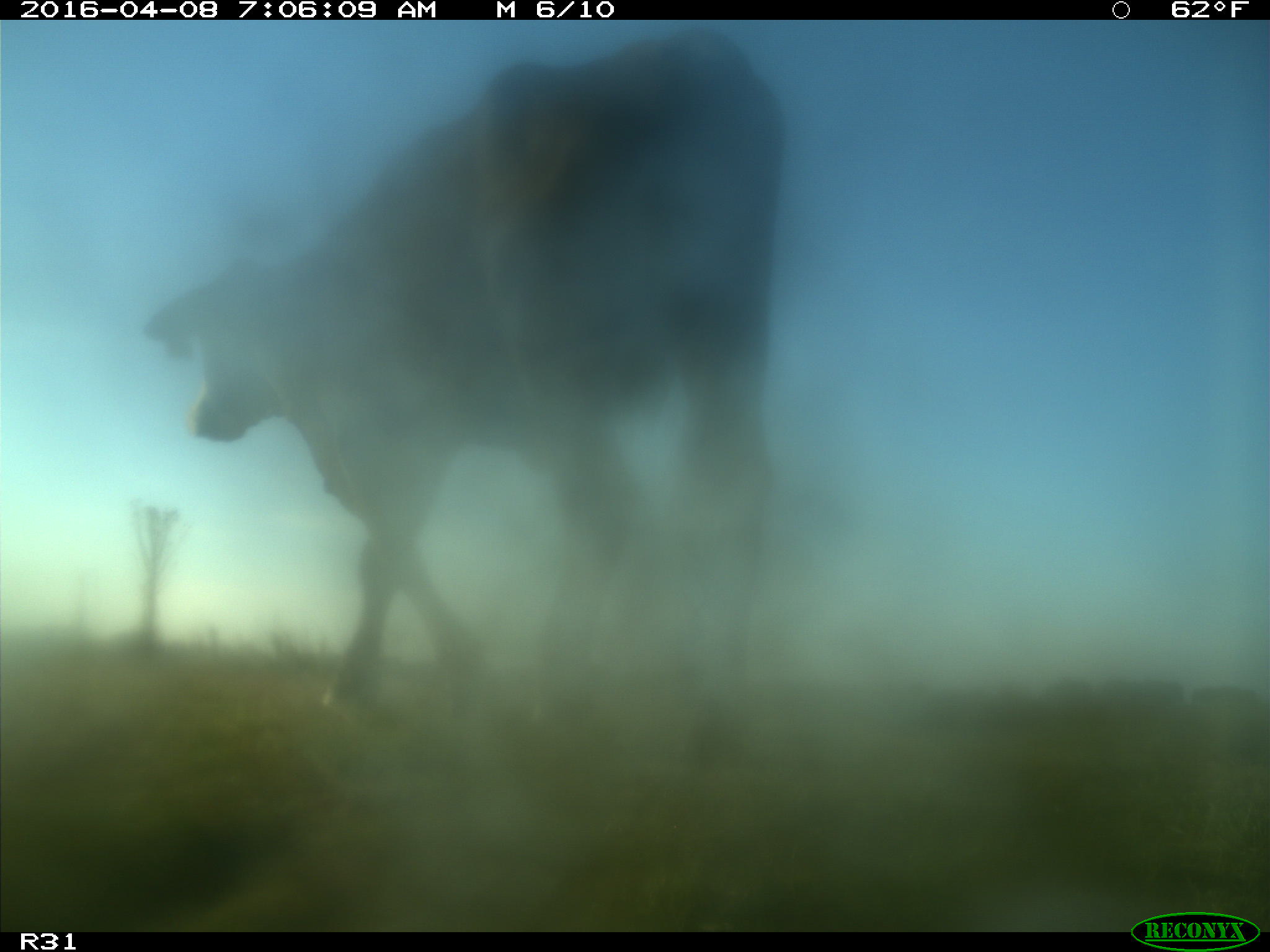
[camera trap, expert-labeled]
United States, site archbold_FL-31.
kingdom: Animalia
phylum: Chordata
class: Mammalia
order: Artiodactyla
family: Bovidae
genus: Bos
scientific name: Bos taurus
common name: domestic cow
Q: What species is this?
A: Bos taurus (domestic cow).